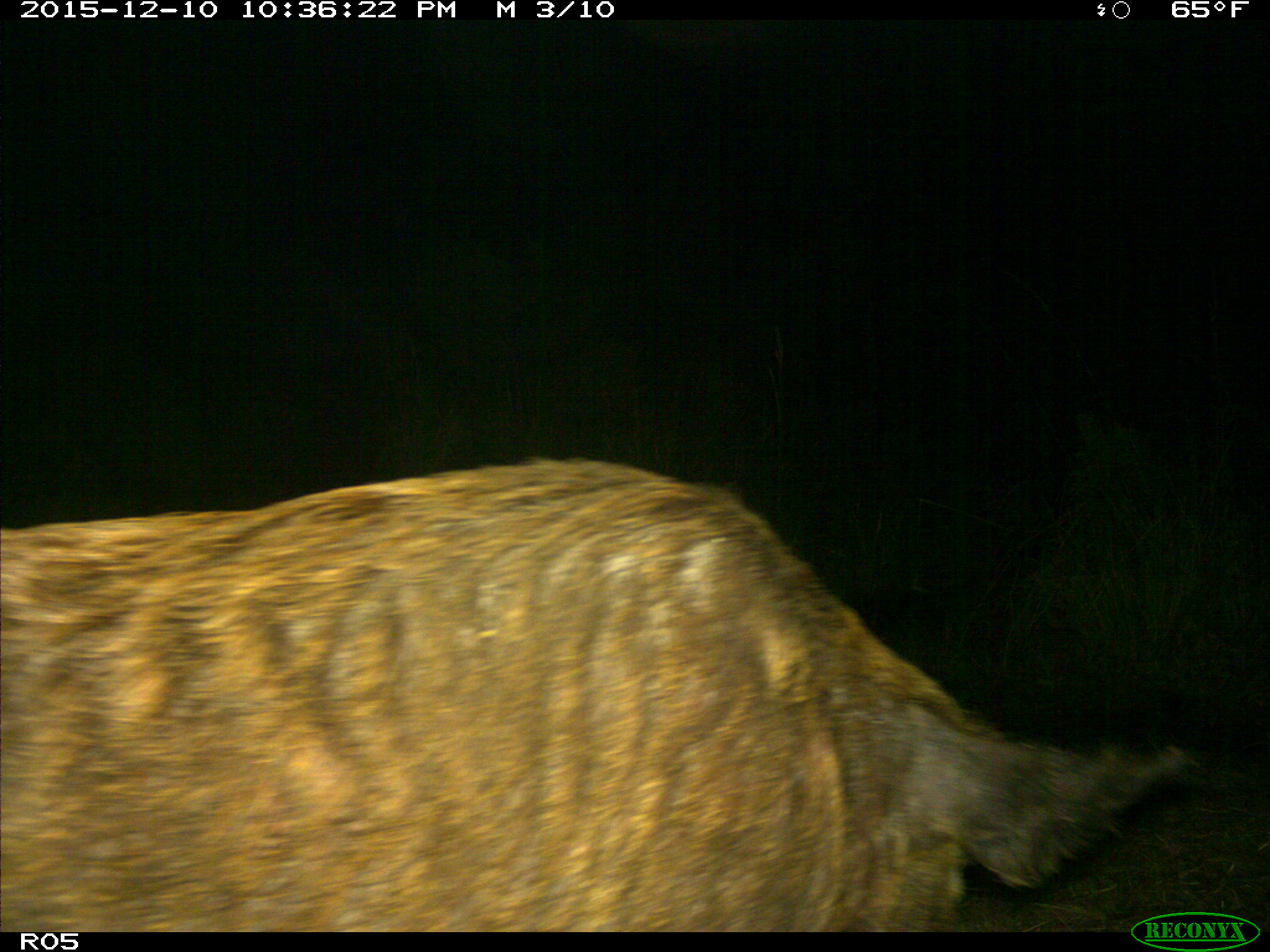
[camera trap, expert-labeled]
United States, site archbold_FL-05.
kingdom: Animalia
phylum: Chordata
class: Mammalia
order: Artiodactyla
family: Suidae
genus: Sus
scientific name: Sus scrofa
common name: wild boar